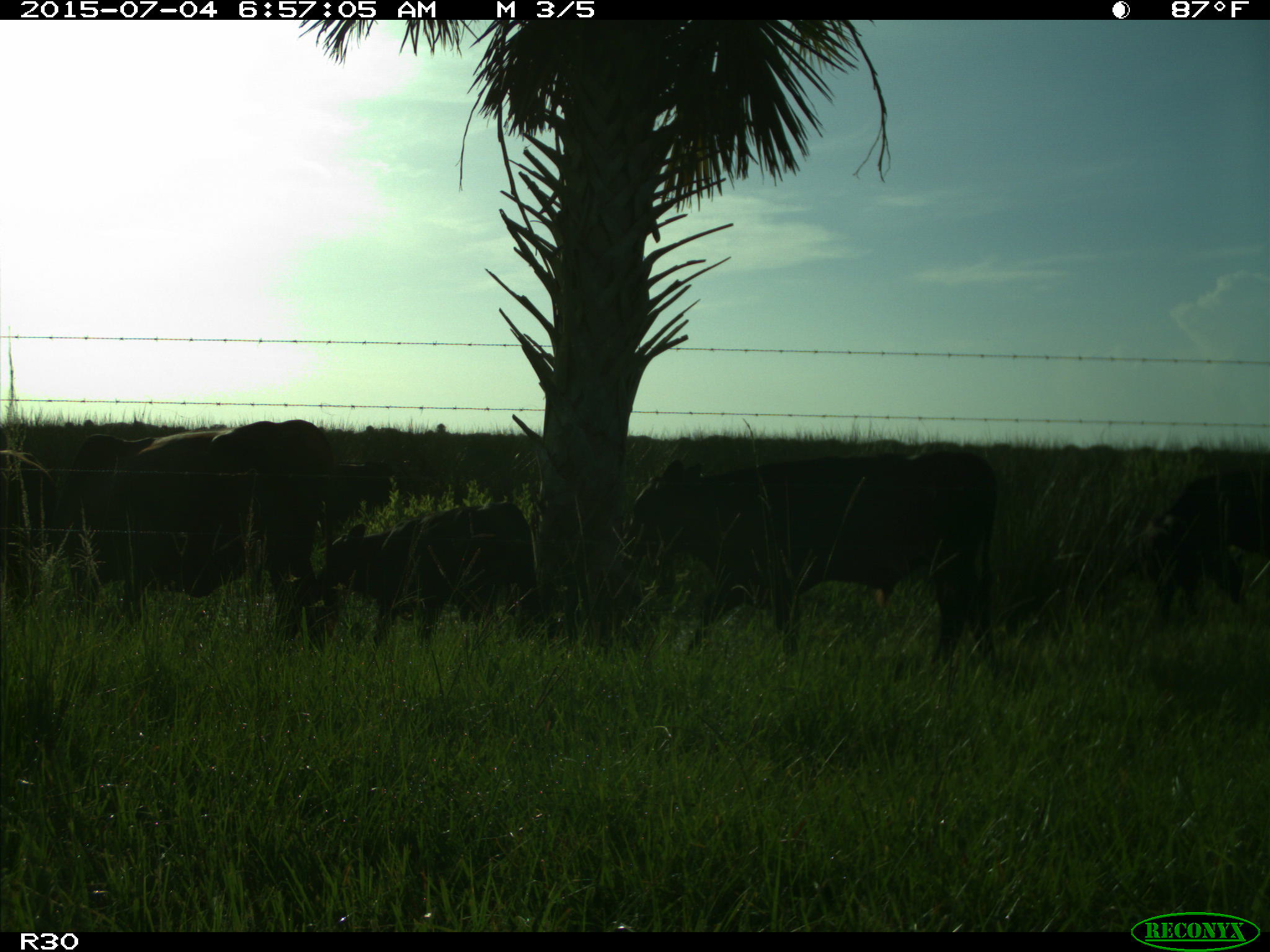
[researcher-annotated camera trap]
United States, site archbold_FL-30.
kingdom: Animalia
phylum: Chordata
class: Mammalia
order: Artiodactyla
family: Bovidae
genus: Bos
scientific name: Bos taurus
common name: domestic cow